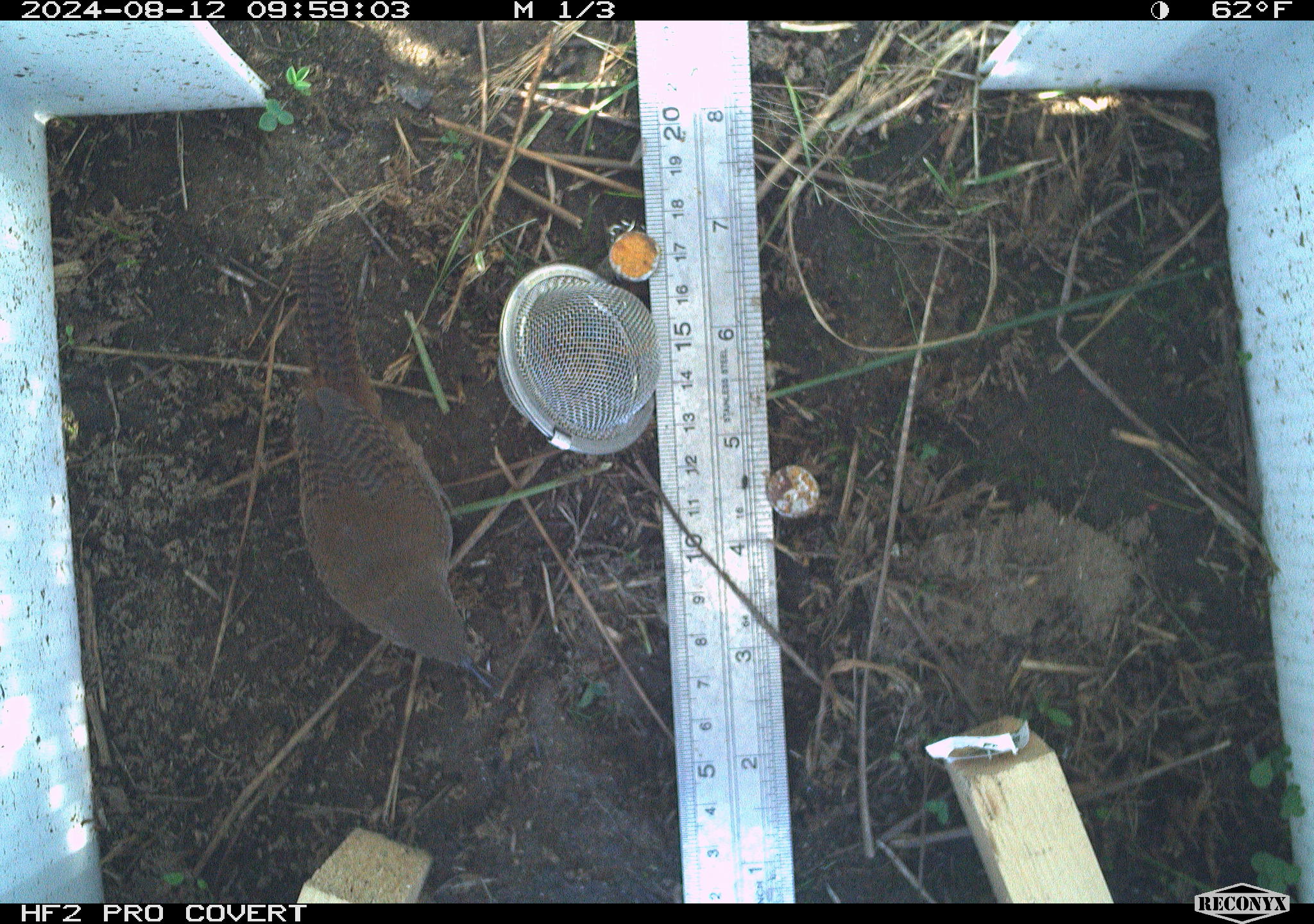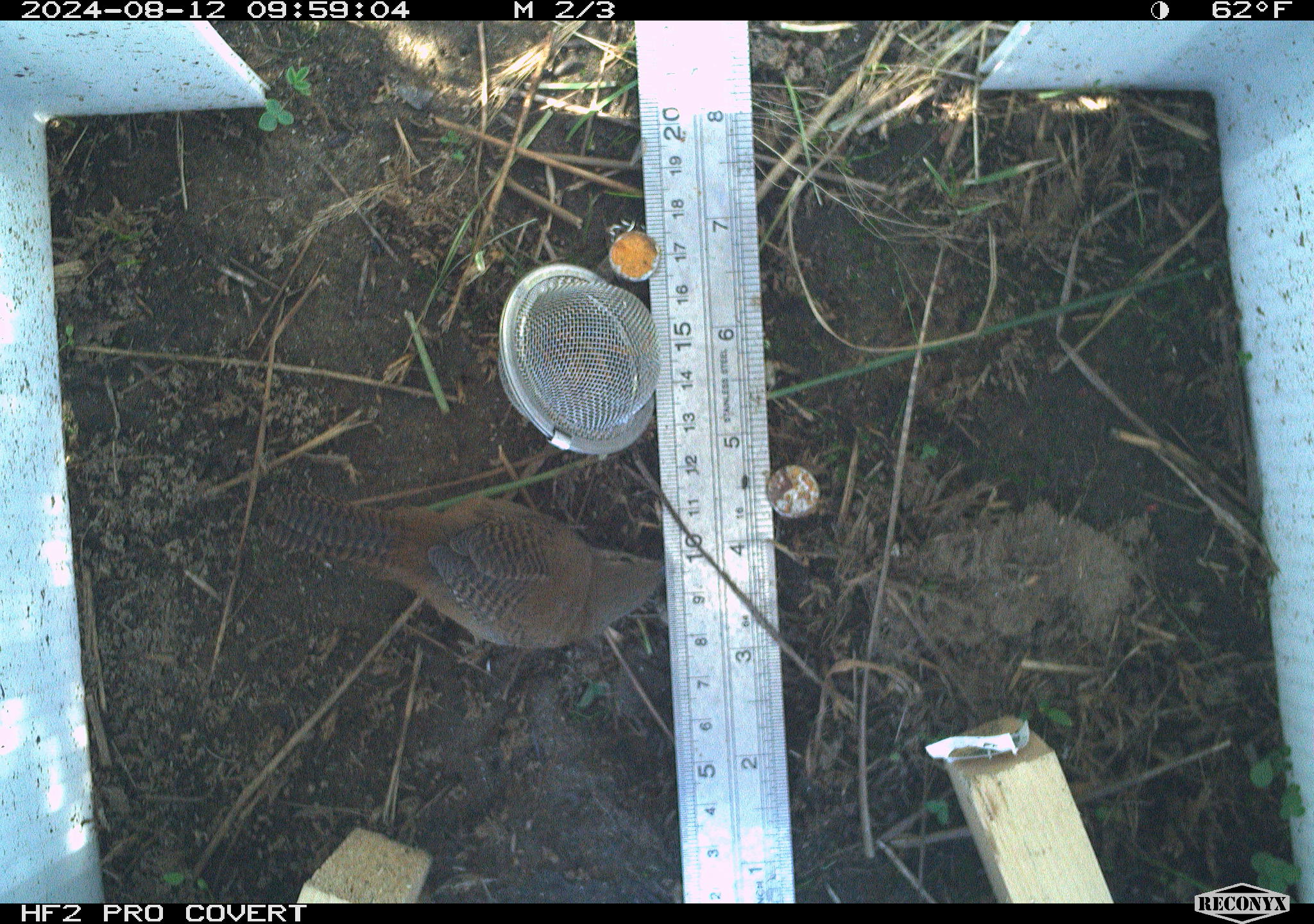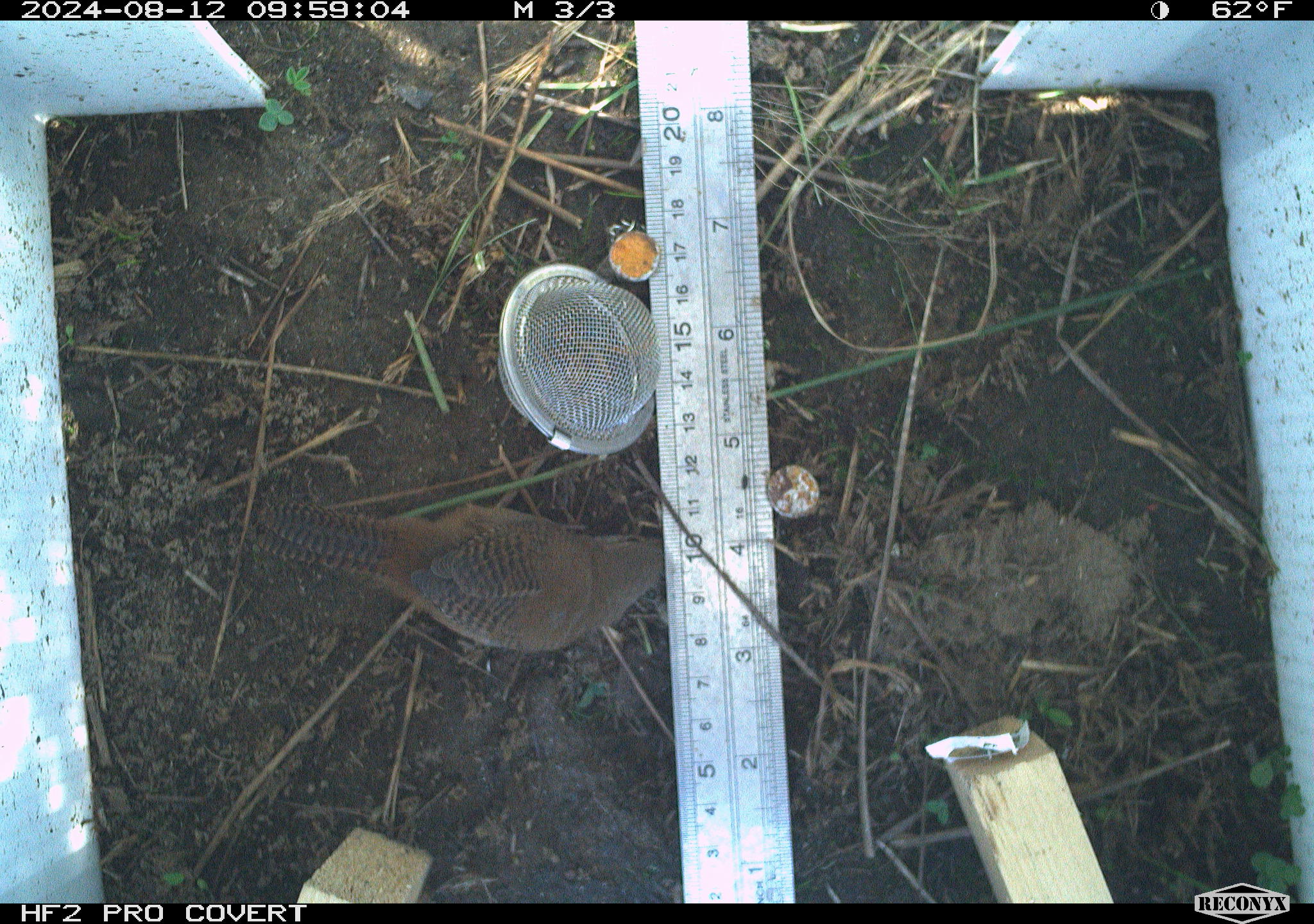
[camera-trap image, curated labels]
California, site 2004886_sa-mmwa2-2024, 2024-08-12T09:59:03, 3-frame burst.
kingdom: Animalia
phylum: Chordata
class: Aves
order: Passeriformes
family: Troglodytidae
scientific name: Troglodytidae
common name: wren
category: troglodytidae family